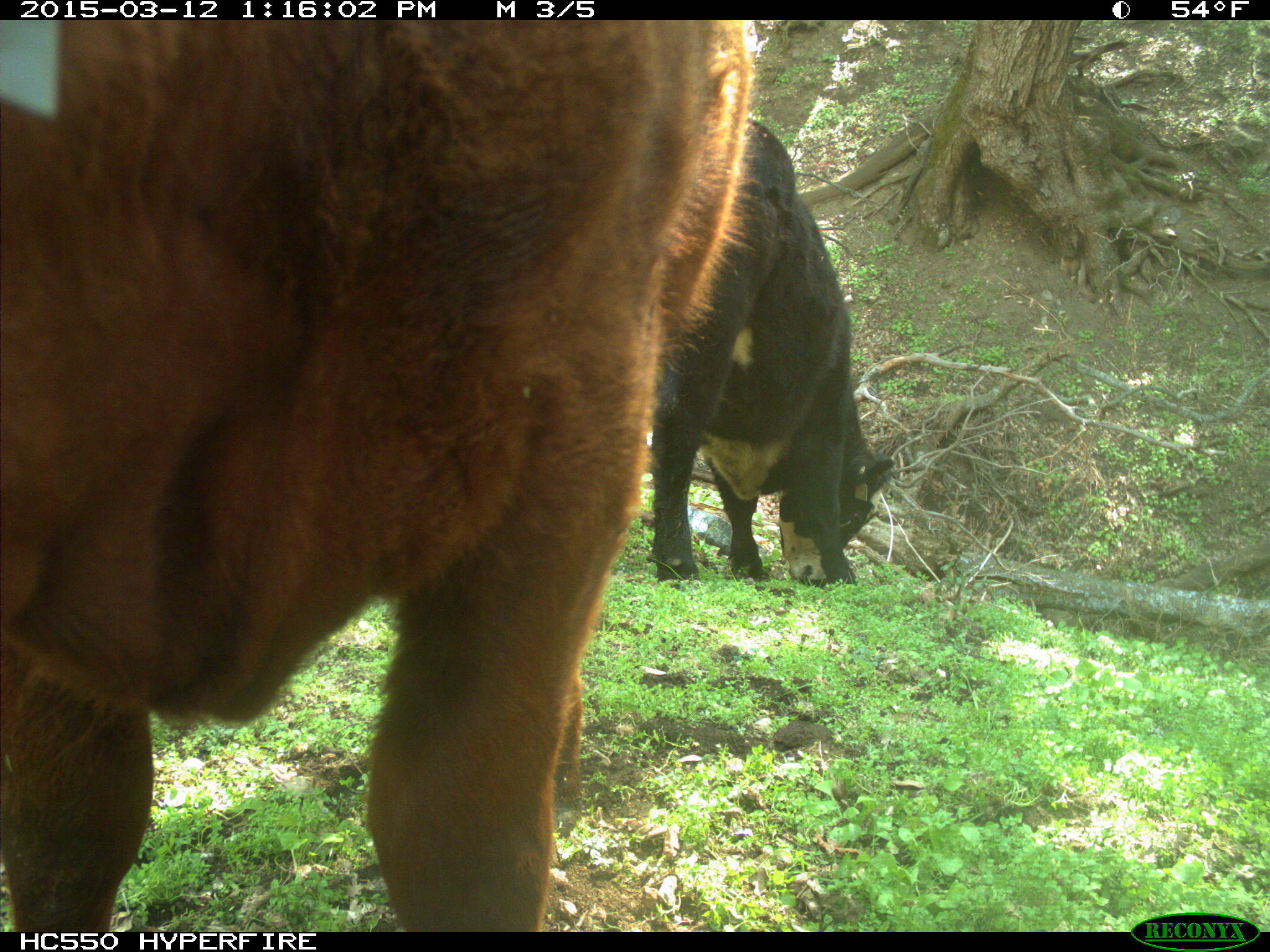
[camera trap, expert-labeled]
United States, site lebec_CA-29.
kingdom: Animalia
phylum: Chordata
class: Mammalia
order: Artiodactyla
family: Bovidae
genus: Bos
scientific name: Bos taurus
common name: domestic cow